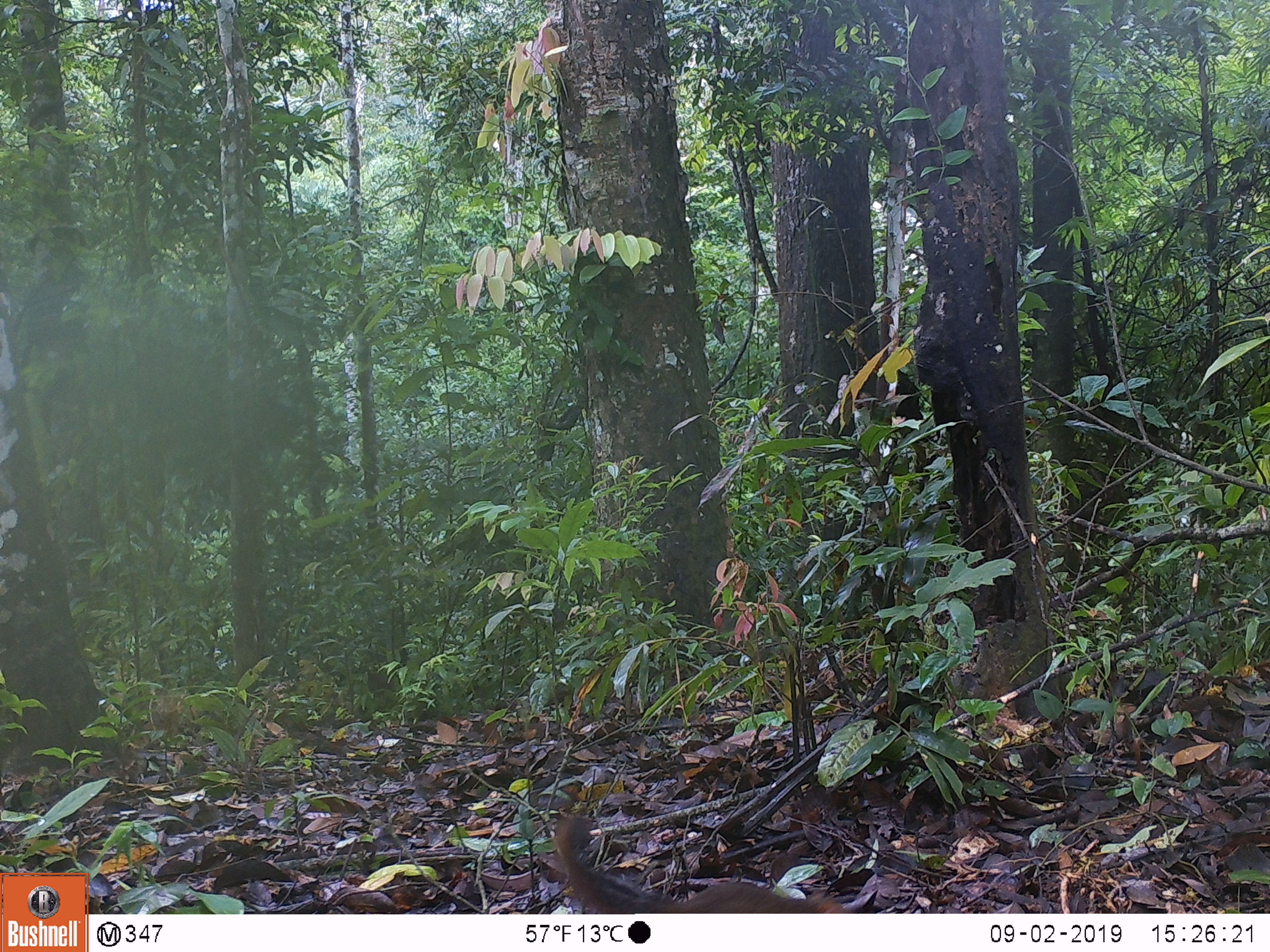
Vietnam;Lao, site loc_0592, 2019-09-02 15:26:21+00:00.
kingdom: Animalia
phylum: Chordata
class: Mammalia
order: Rodentia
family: Sciuridae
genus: Dremomys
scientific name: Dremomys rufigenis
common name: red-cheeked squirrel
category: red cheeked squirrel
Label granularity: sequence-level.